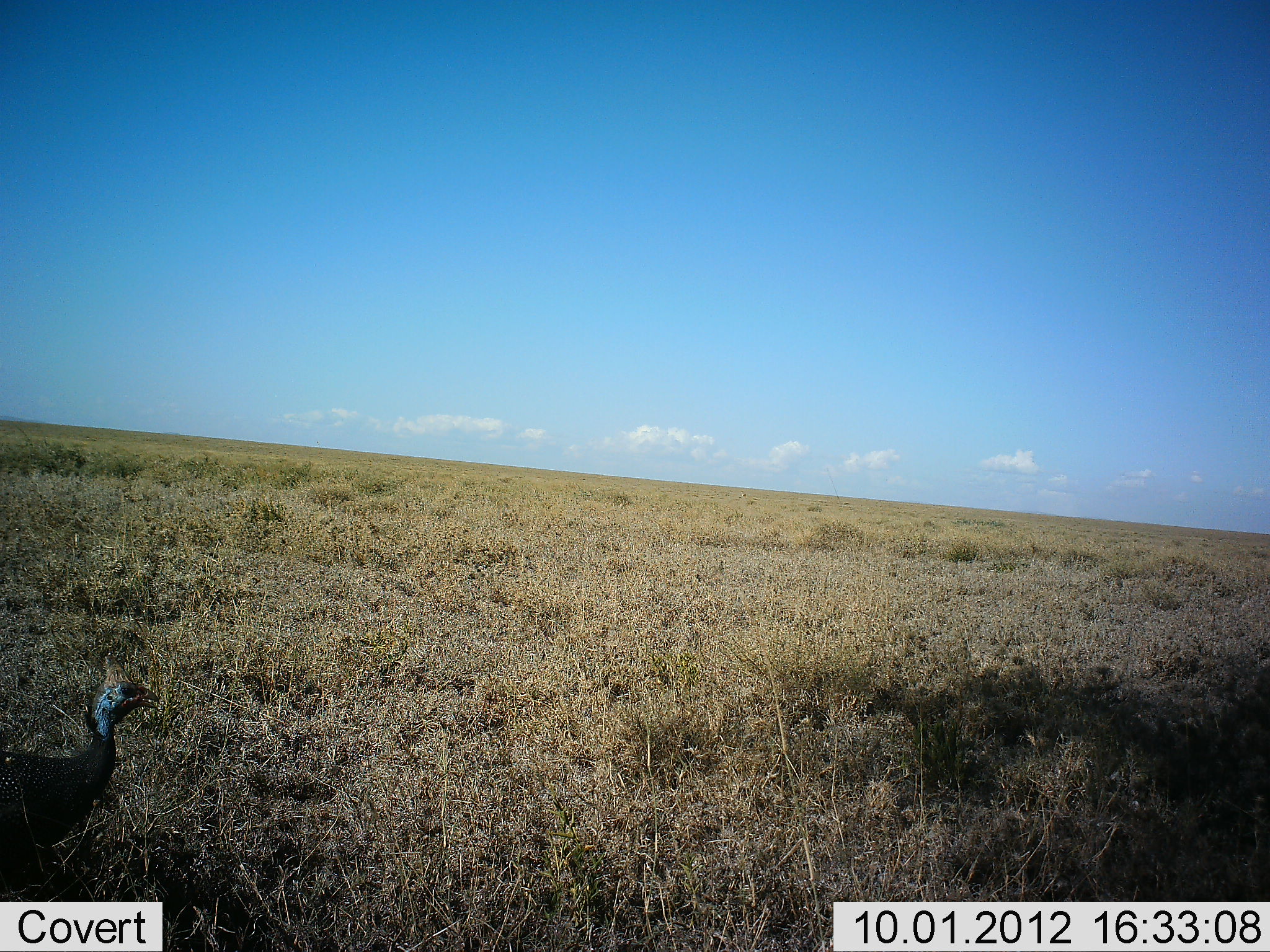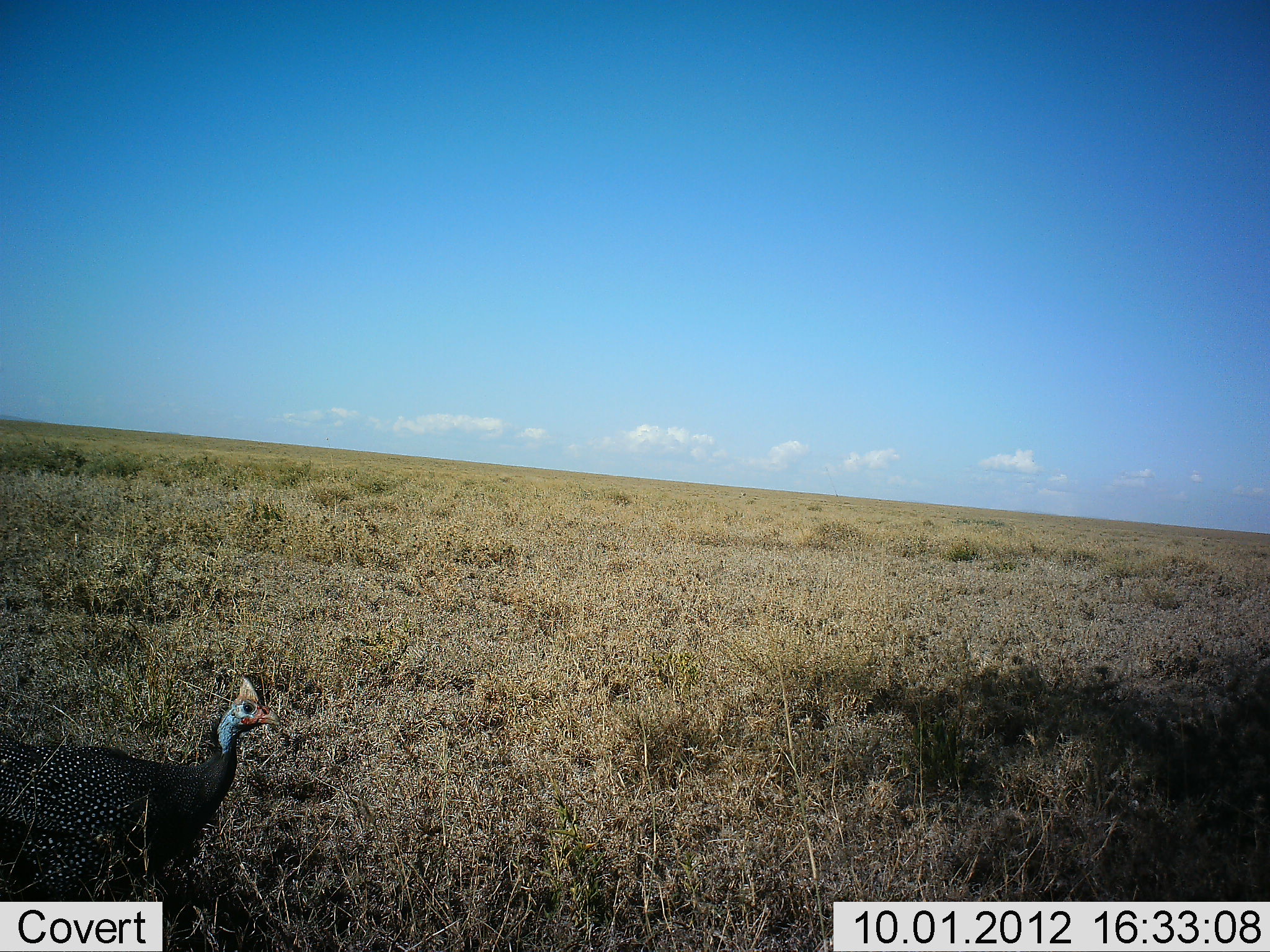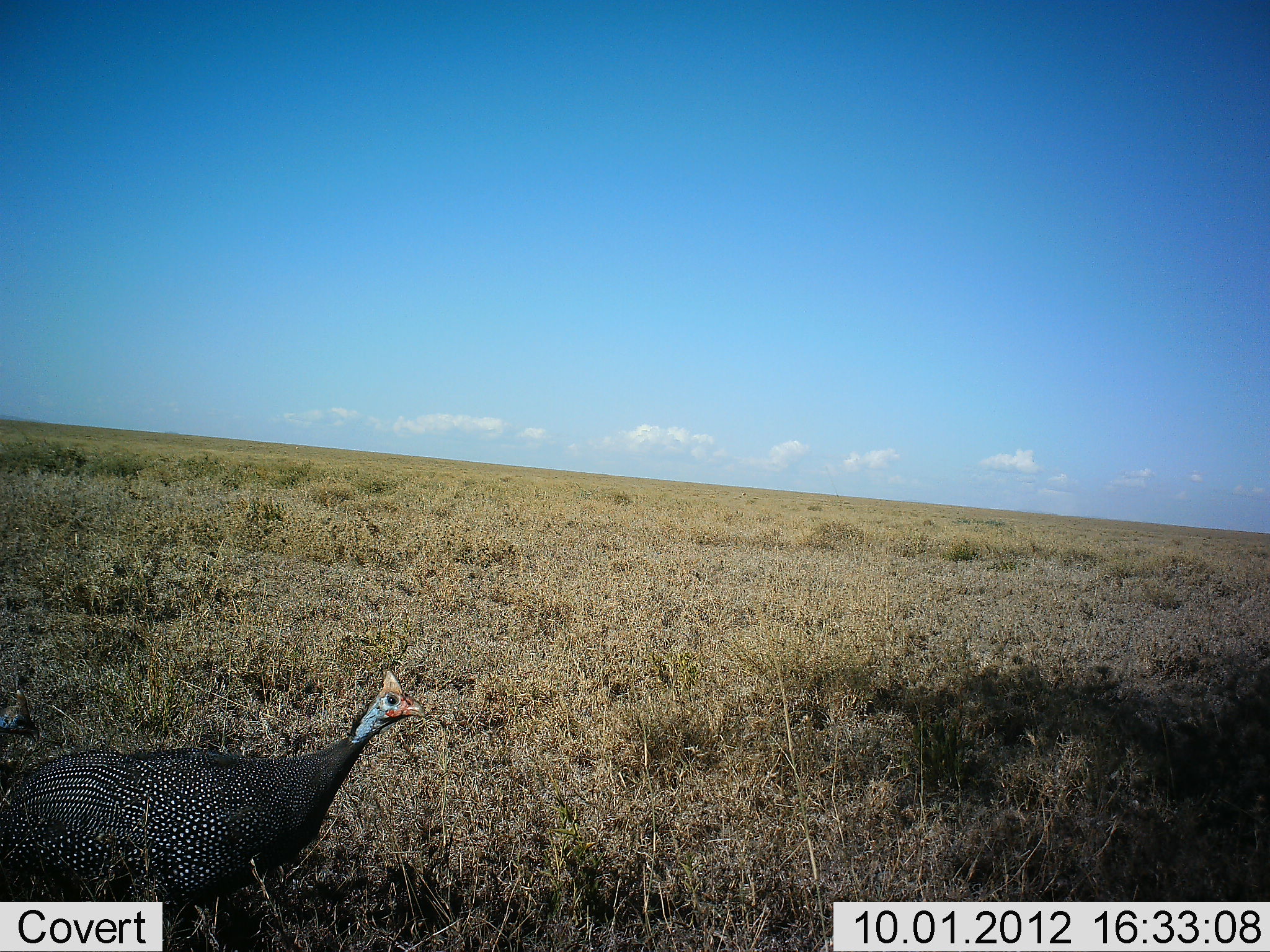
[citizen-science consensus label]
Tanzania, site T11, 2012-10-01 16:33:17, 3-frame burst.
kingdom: Animalia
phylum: Chordata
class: Aves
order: Galliformes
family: Numididae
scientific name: Numididae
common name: guinea fowl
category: guineafowl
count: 1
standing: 10%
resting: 0%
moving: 90%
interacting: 0%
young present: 0%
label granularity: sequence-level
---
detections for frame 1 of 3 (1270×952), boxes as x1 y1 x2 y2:
animal: 0 654 160 891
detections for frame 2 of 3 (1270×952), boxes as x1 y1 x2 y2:
animal: 0 677 282 901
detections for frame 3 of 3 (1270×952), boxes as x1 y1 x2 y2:
animal: 1 670 425 952; 0 673 33 732